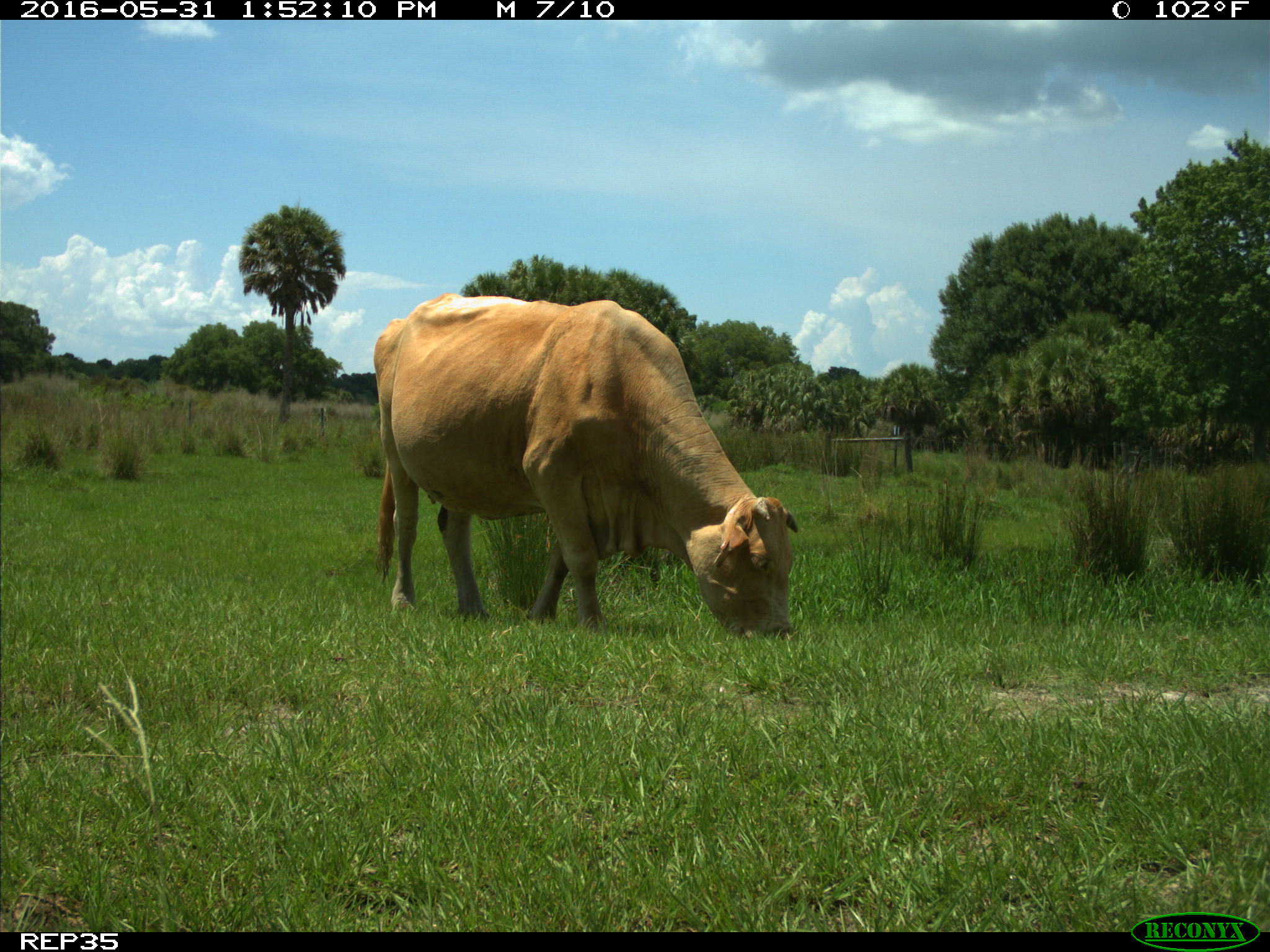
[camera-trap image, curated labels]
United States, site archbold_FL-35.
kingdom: Animalia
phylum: Chordata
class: Mammalia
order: Artiodactyla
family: Bovidae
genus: Bos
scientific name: Bos taurus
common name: domestic cow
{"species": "Bos taurus (domestic cow)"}